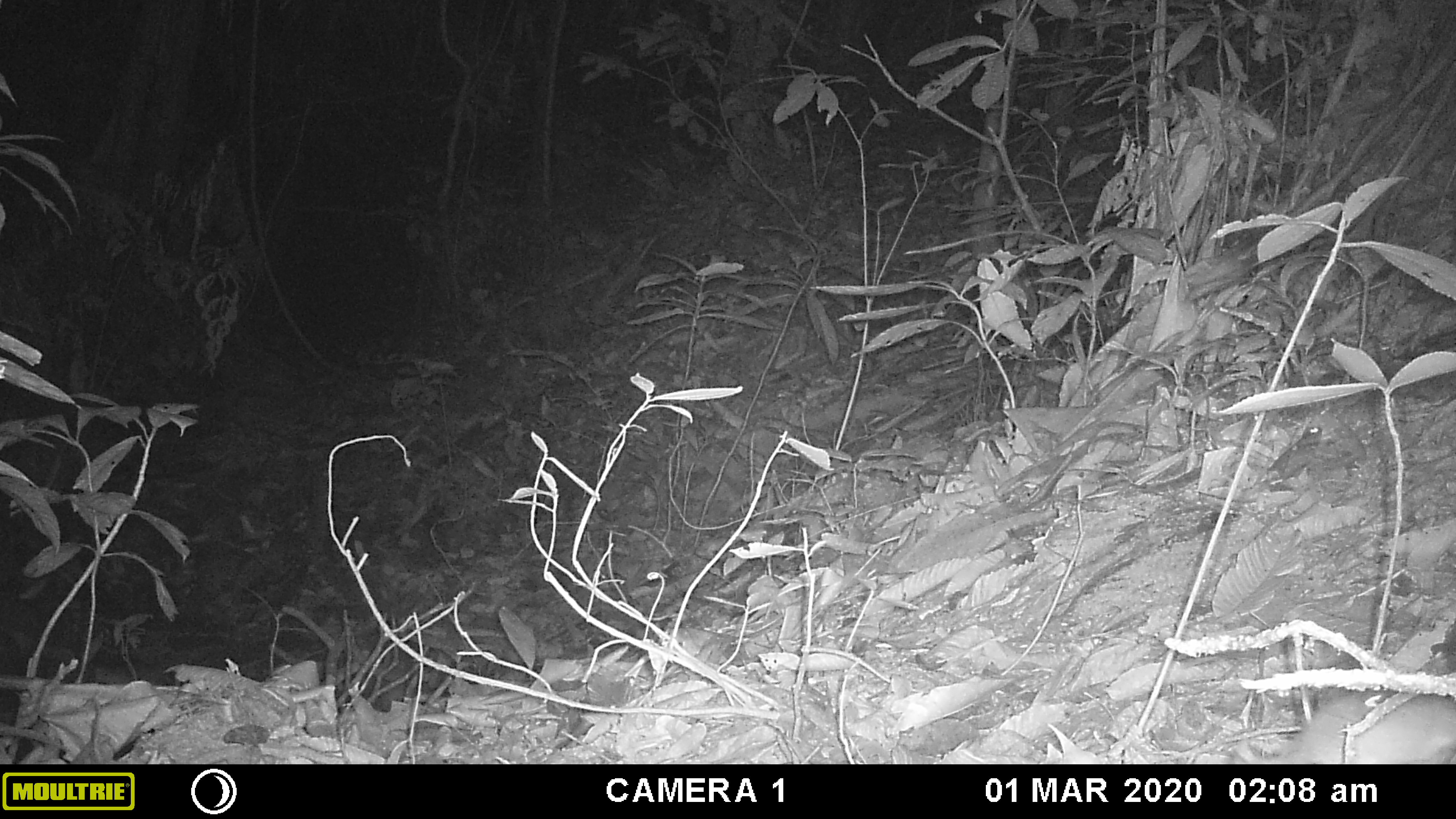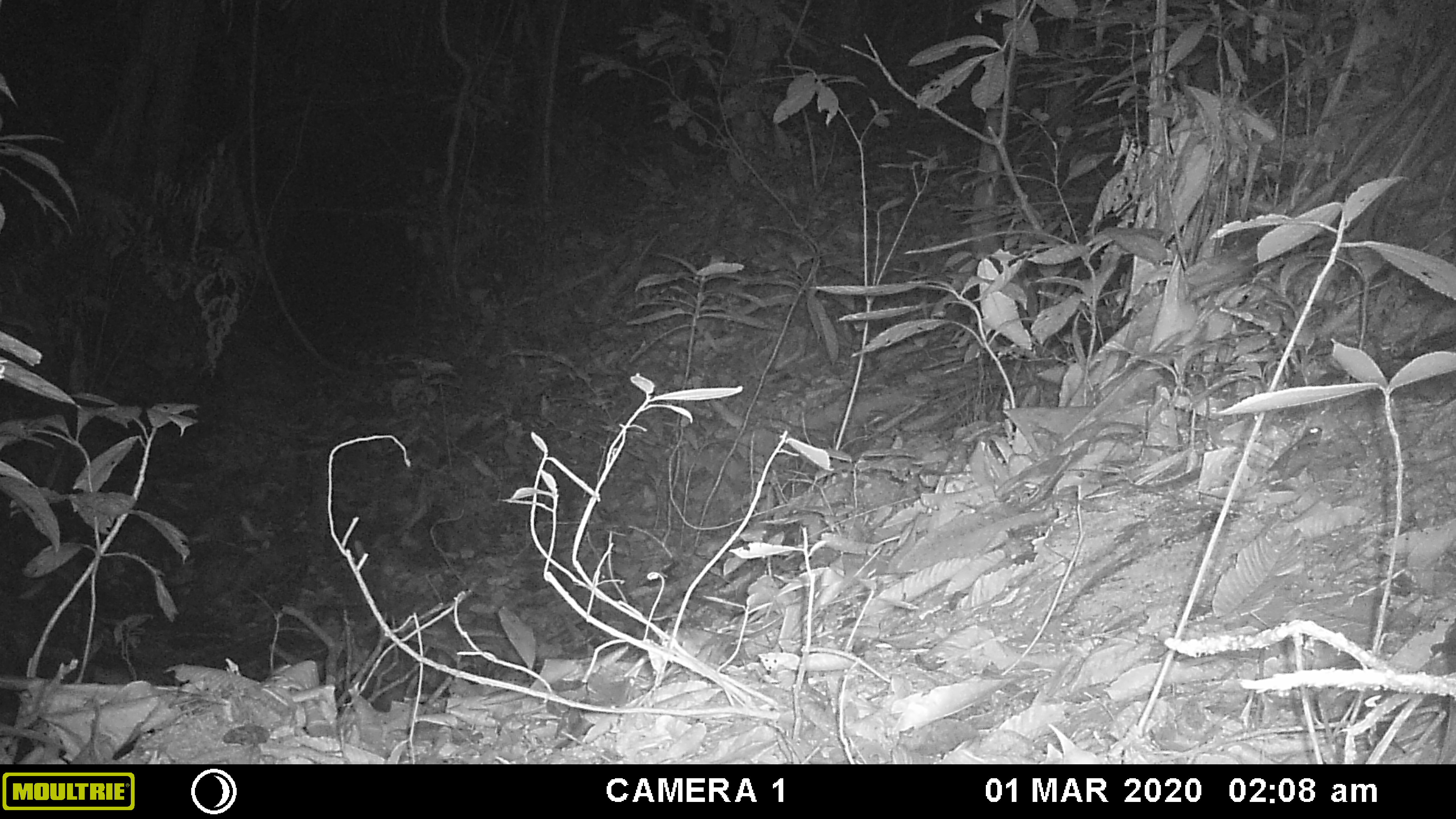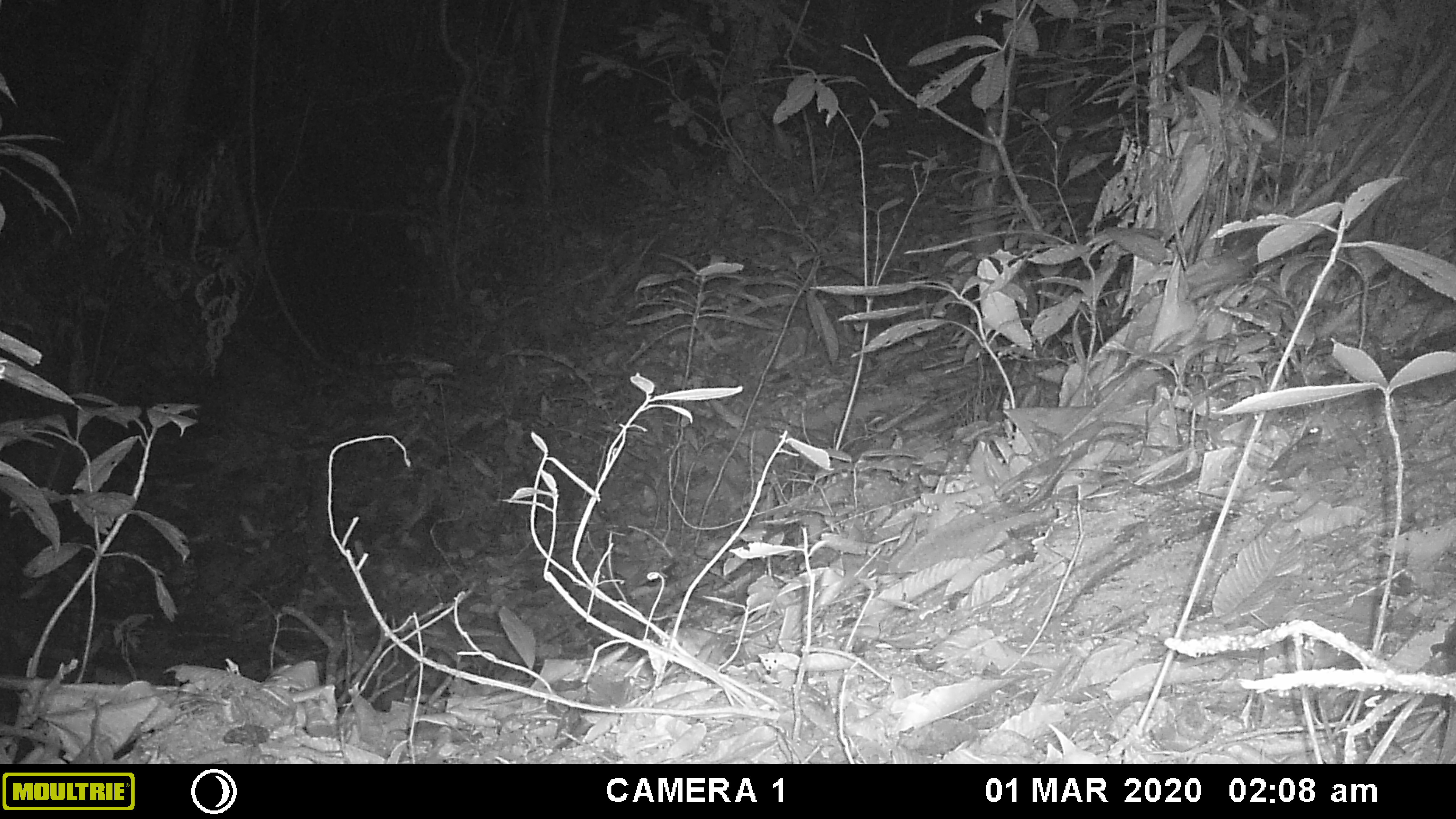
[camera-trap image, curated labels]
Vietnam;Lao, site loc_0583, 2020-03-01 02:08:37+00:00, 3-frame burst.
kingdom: Animalia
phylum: Chordata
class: Mammalia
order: Rodentia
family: Muridae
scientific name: Muridae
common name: old-world mice and rats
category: unidentified murid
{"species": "unidentified murid (old-world mice and rats) (Muridae)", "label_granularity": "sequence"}